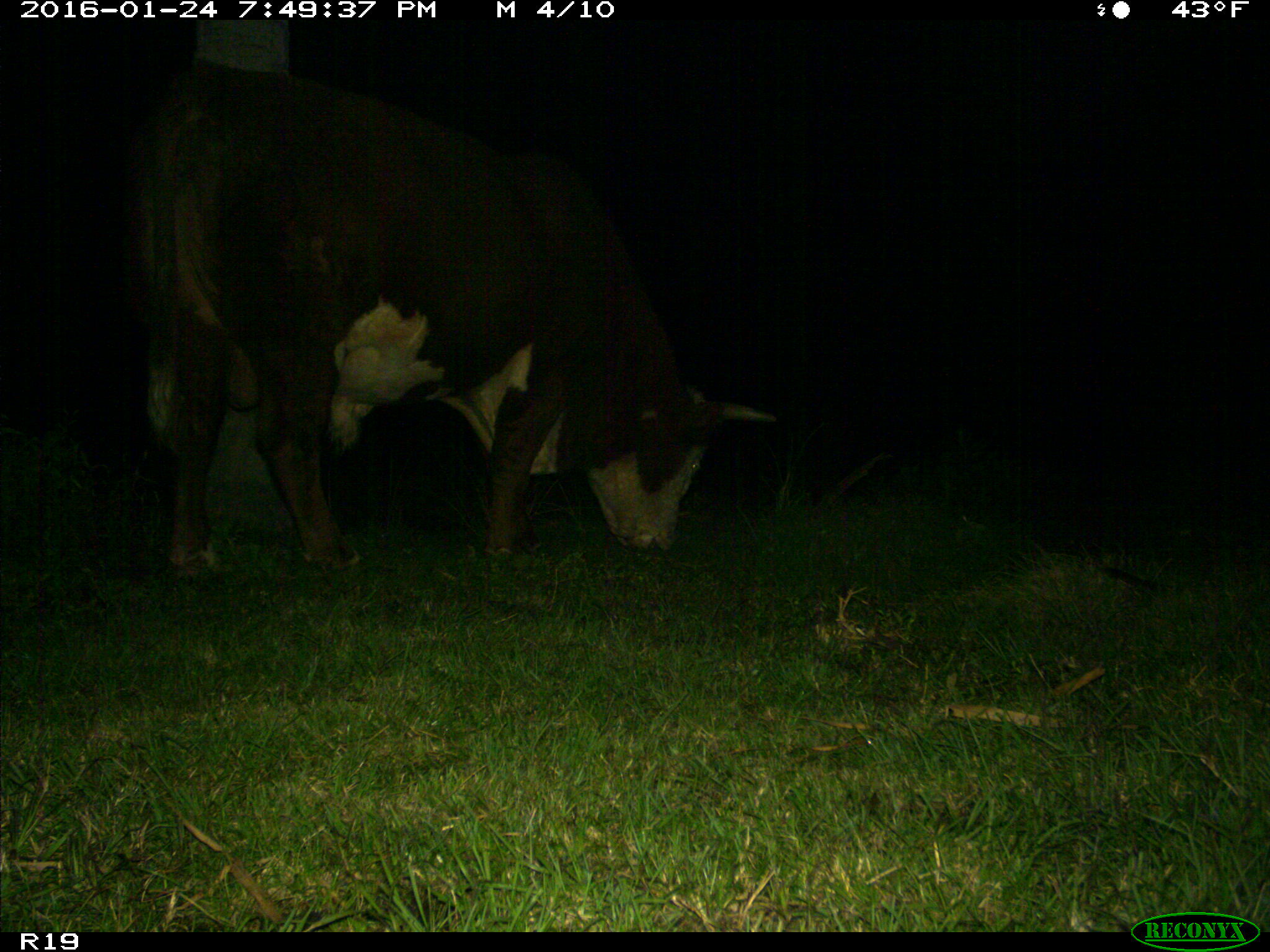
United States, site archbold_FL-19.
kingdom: Animalia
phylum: Chordata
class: Mammalia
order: Artiodactyla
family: Bovidae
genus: Bos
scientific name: Bos taurus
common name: domestic cow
Bos taurus (domestic cow).